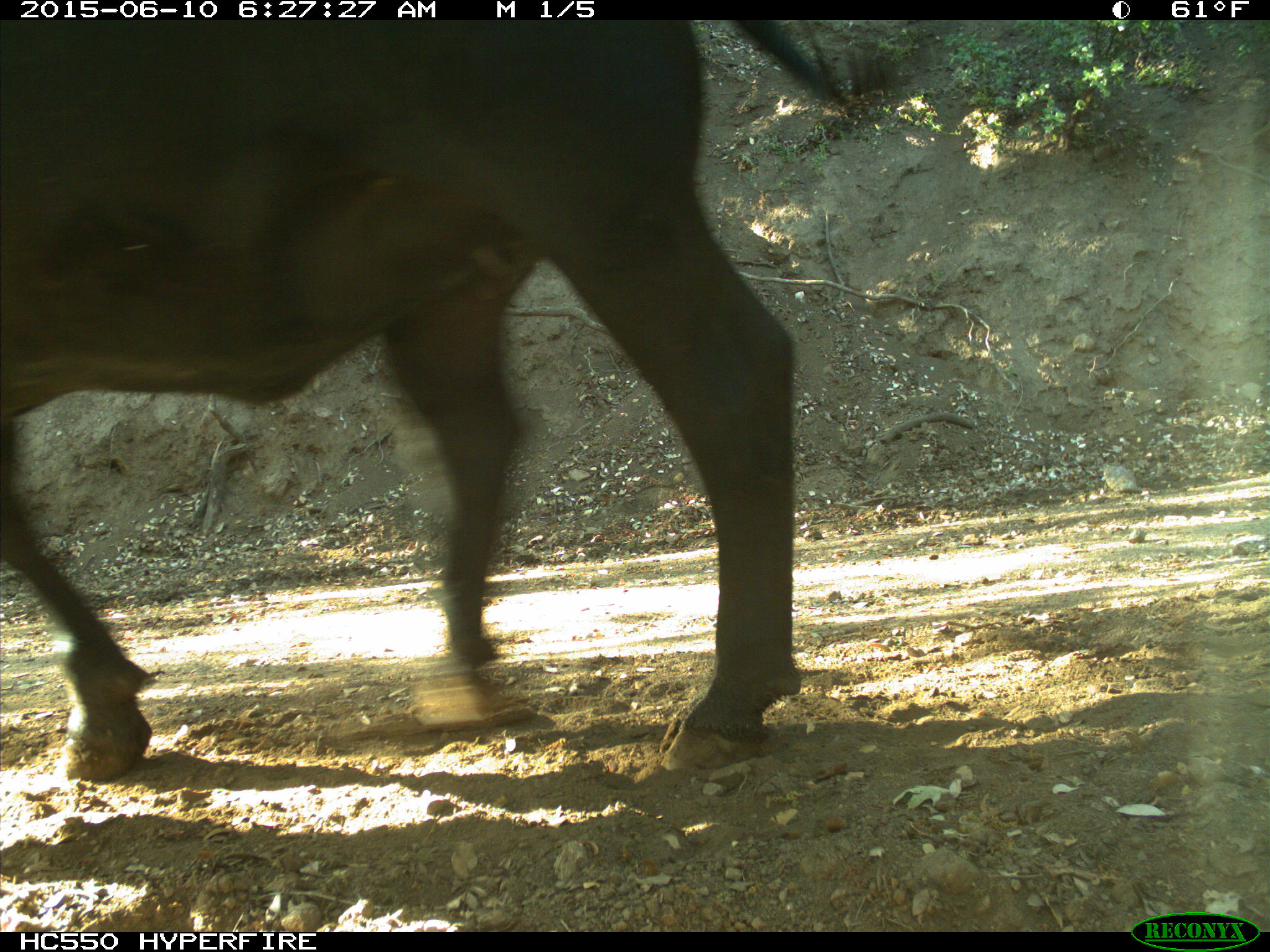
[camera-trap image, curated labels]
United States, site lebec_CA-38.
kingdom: Animalia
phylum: Chordata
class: Mammalia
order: Artiodactyla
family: Bovidae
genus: Bos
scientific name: Bos taurus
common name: domestic cow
Bos taurus (domestic cow).